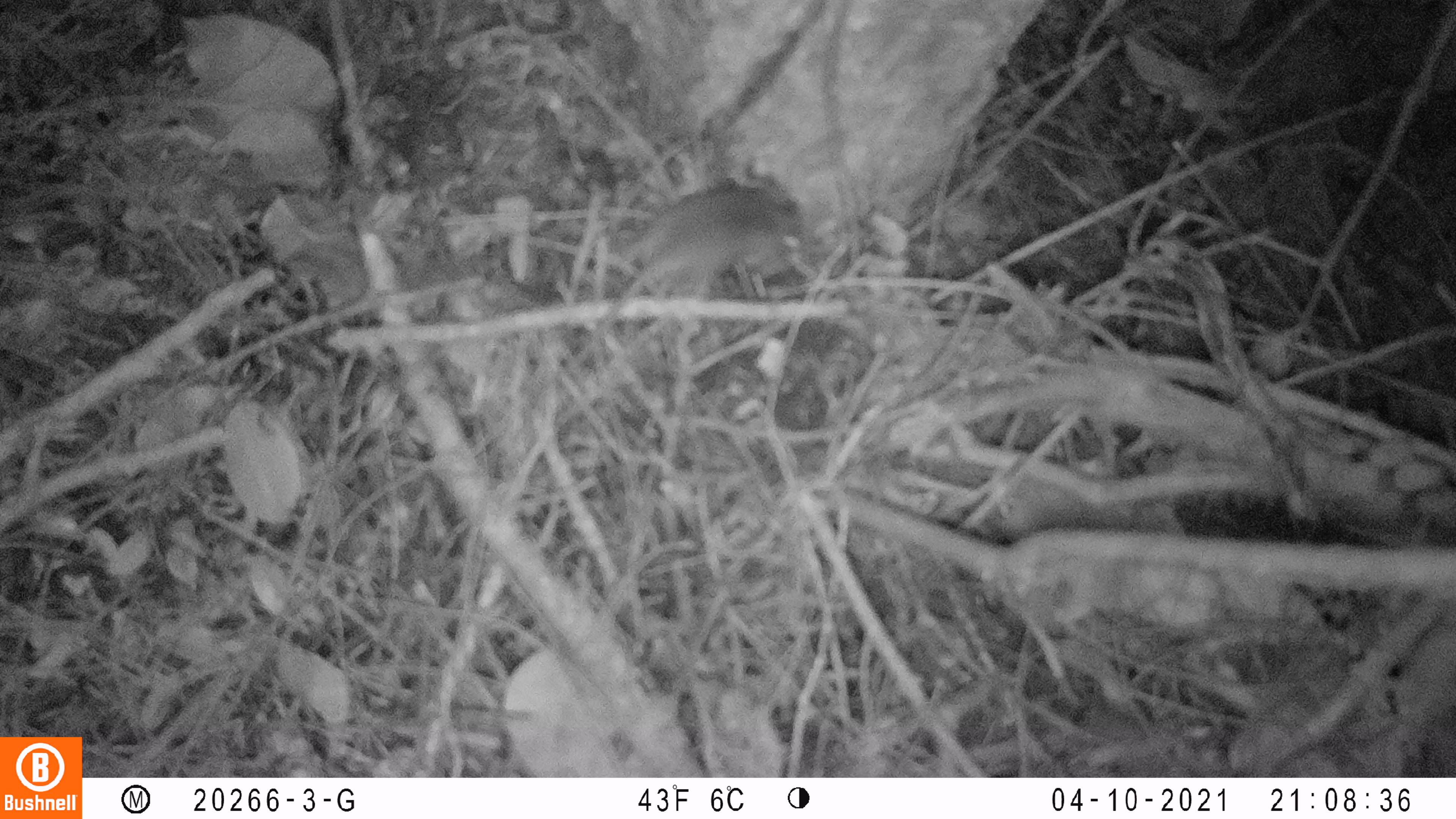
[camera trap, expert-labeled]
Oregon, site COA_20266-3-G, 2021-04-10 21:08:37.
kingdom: Animalia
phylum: Chordata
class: Mammalia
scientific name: Mammalia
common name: small mammal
Small mammal (Mammalia).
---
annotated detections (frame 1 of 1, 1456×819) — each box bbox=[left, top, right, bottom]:
small mammal: bbox=[520, 136, 844, 394]